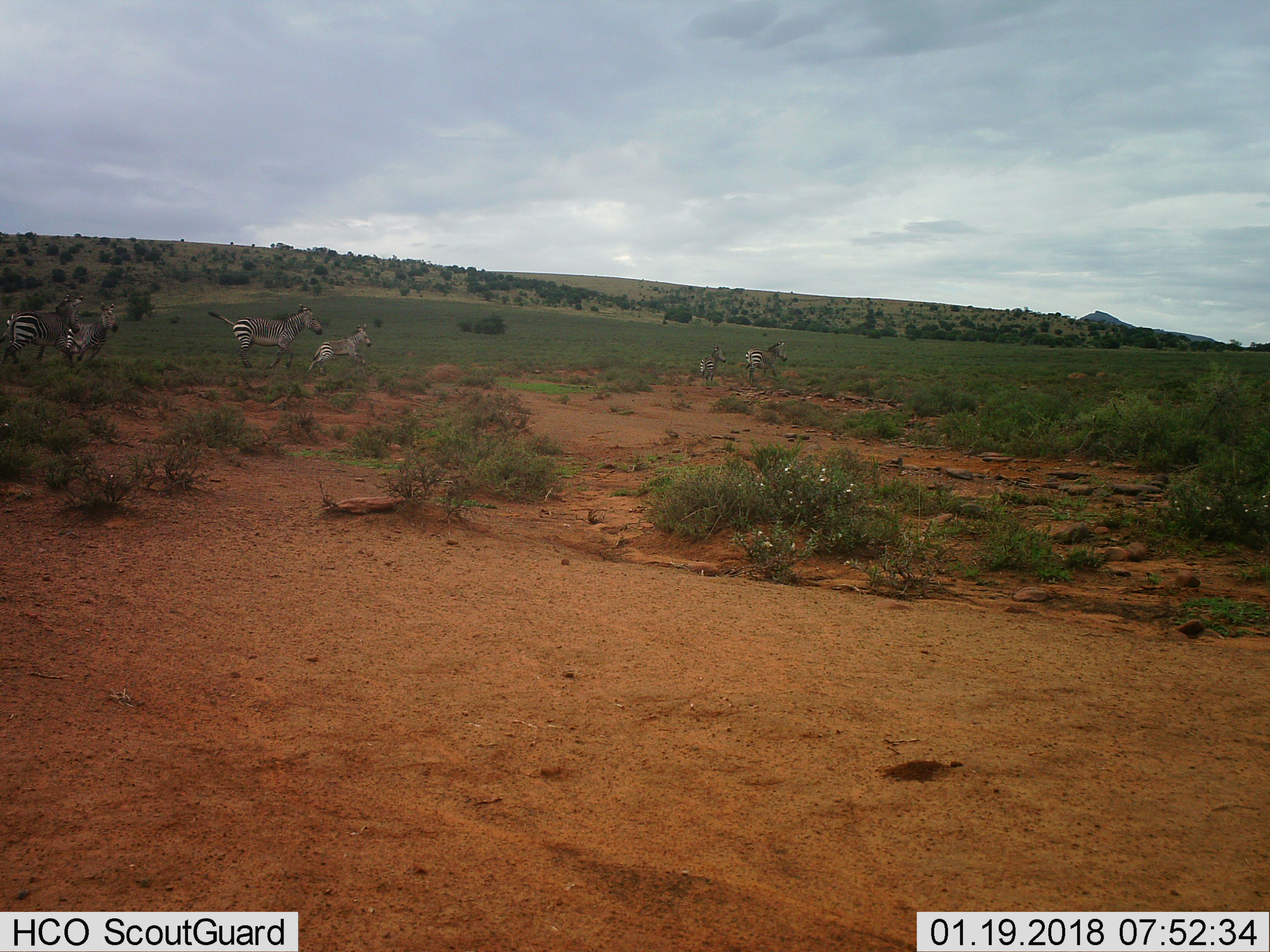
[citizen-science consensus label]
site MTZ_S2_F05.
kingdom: Animalia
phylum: Chordata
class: Mammalia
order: Perissodactyla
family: Equidae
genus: Equus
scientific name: Equus zebra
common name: mountain zebra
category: zebramountain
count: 6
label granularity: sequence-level